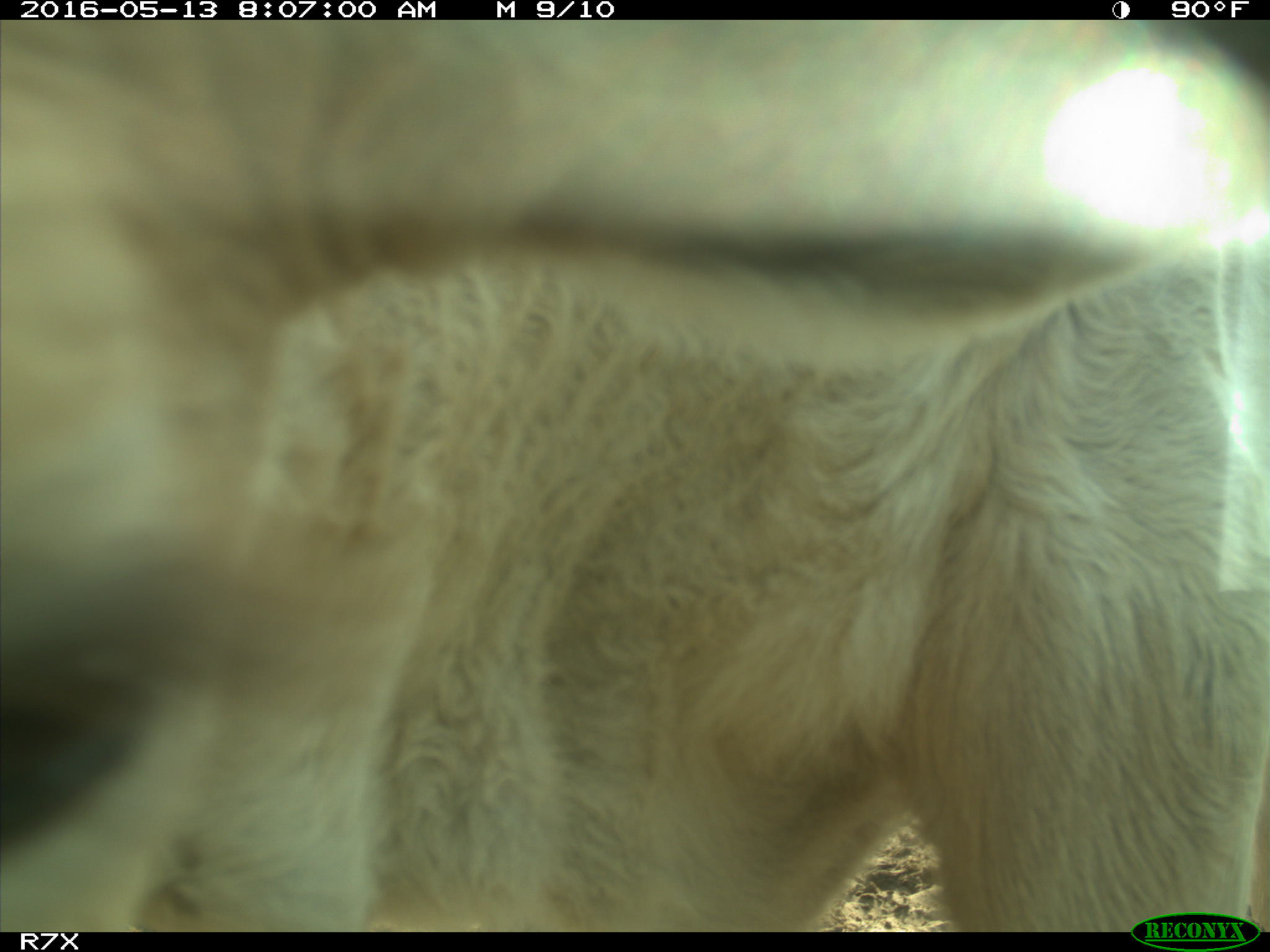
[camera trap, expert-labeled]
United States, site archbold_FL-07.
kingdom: Animalia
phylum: Chordata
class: Mammalia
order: Artiodactyla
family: Bovidae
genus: Bos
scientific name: Bos taurus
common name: domestic cow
Bos taurus (domestic cow).